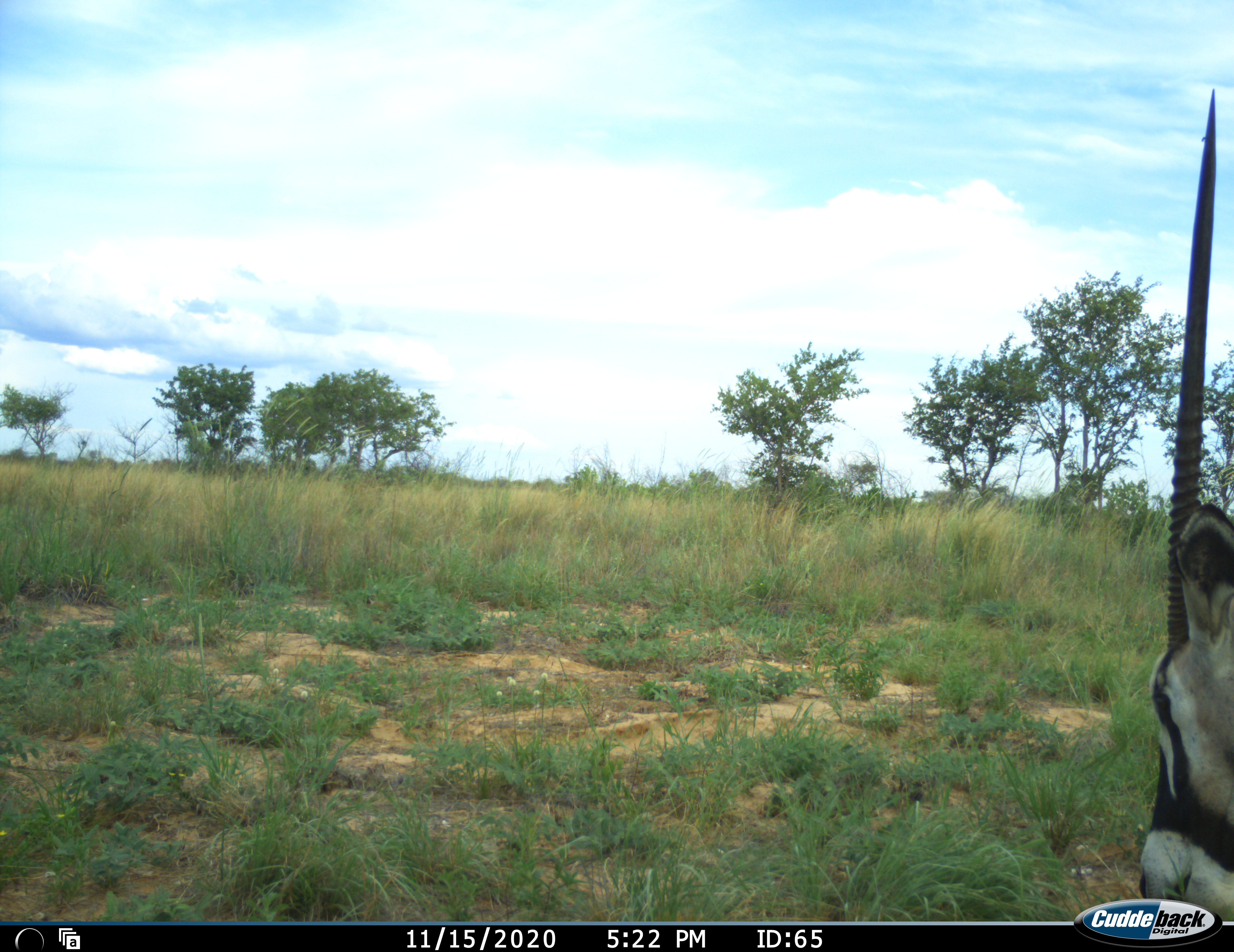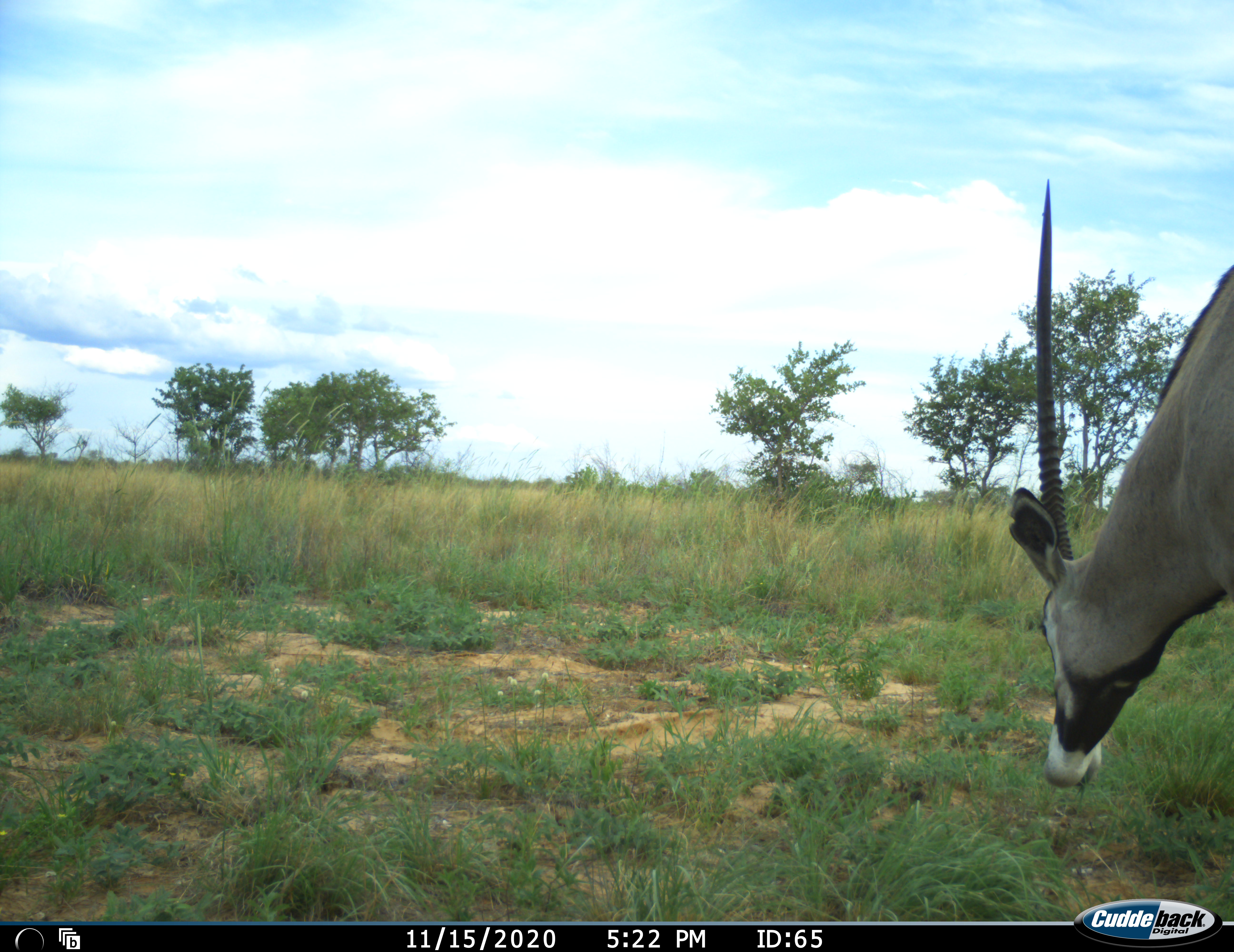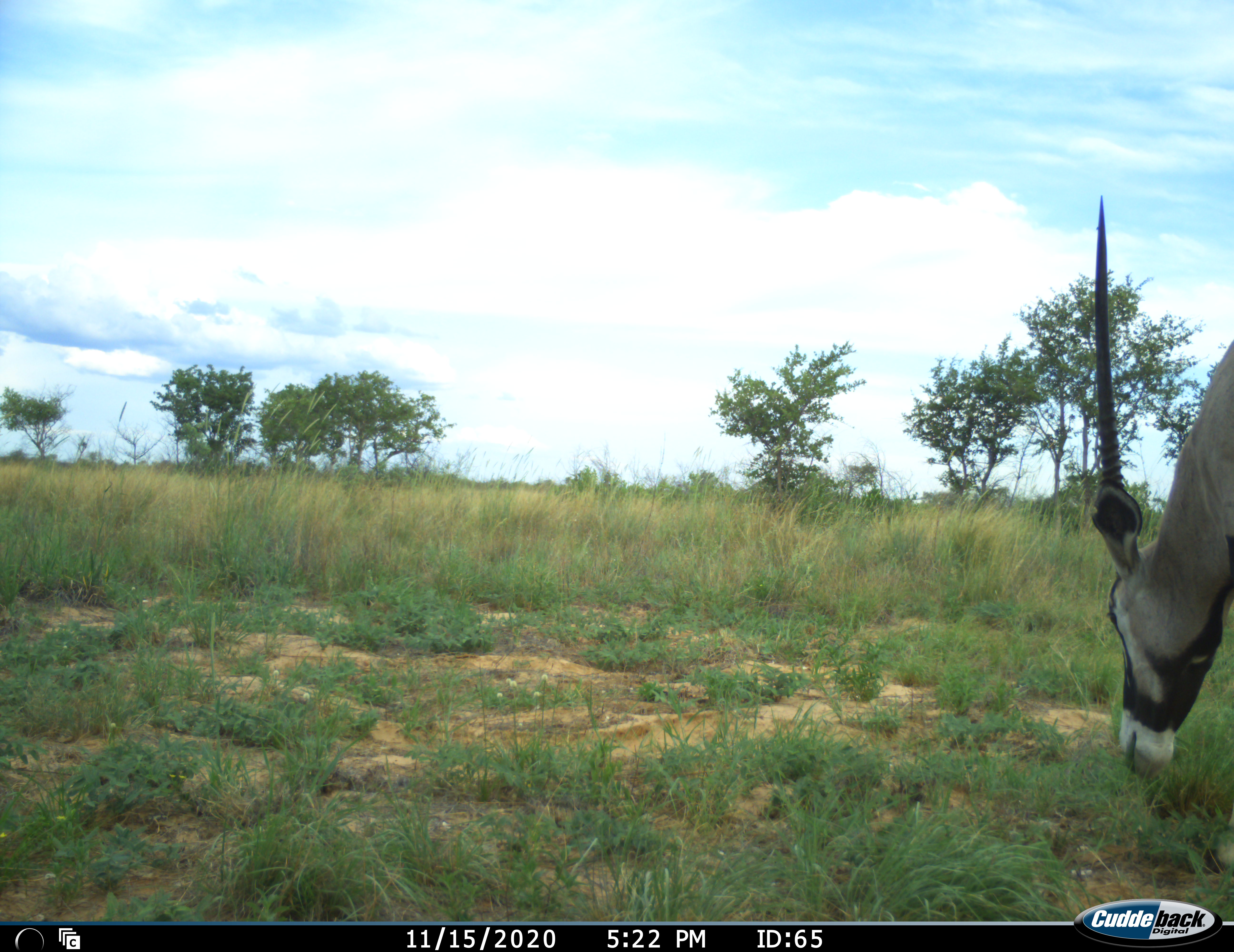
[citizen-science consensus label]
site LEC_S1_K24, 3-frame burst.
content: unidentified animal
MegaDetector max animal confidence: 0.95